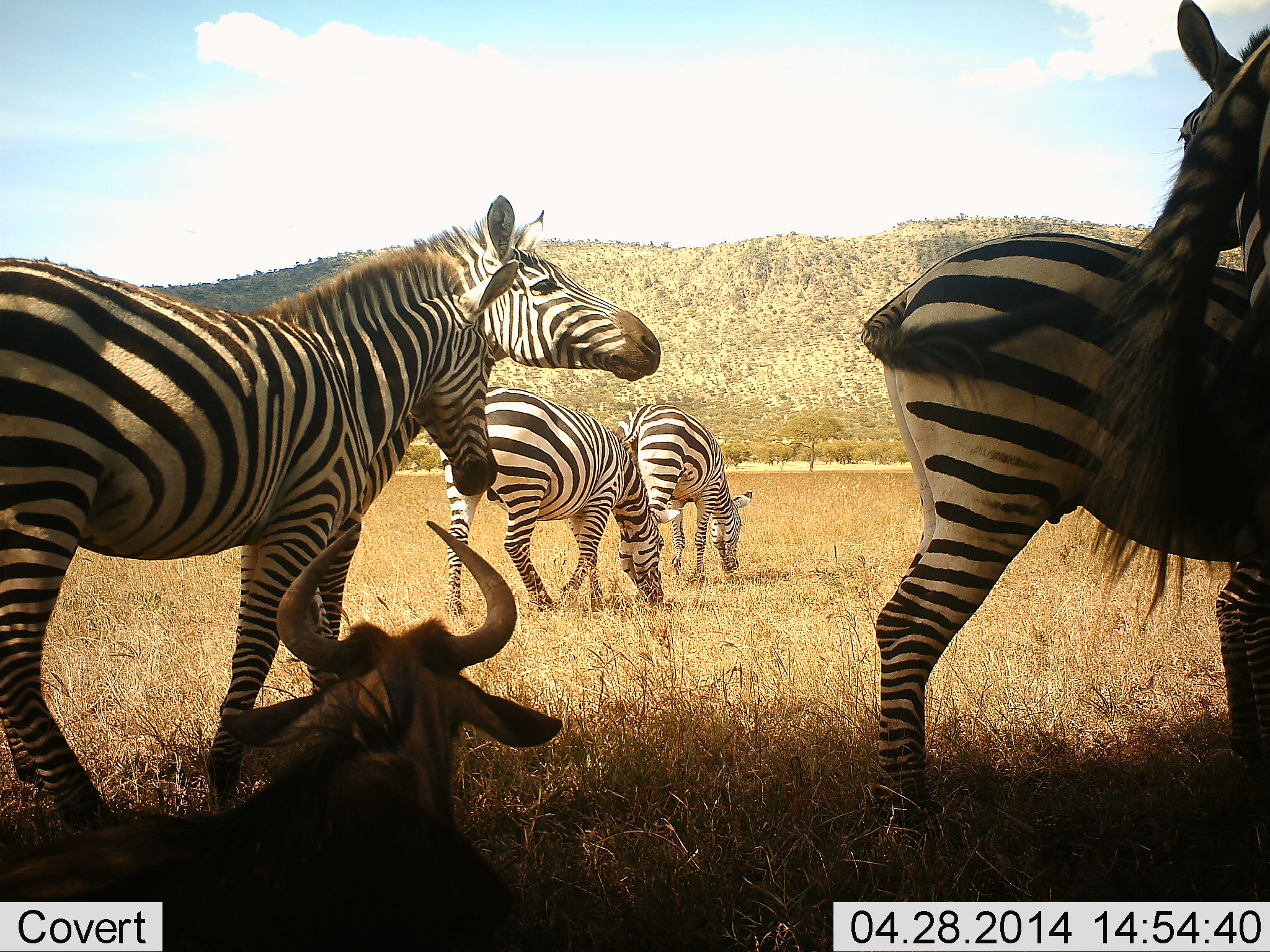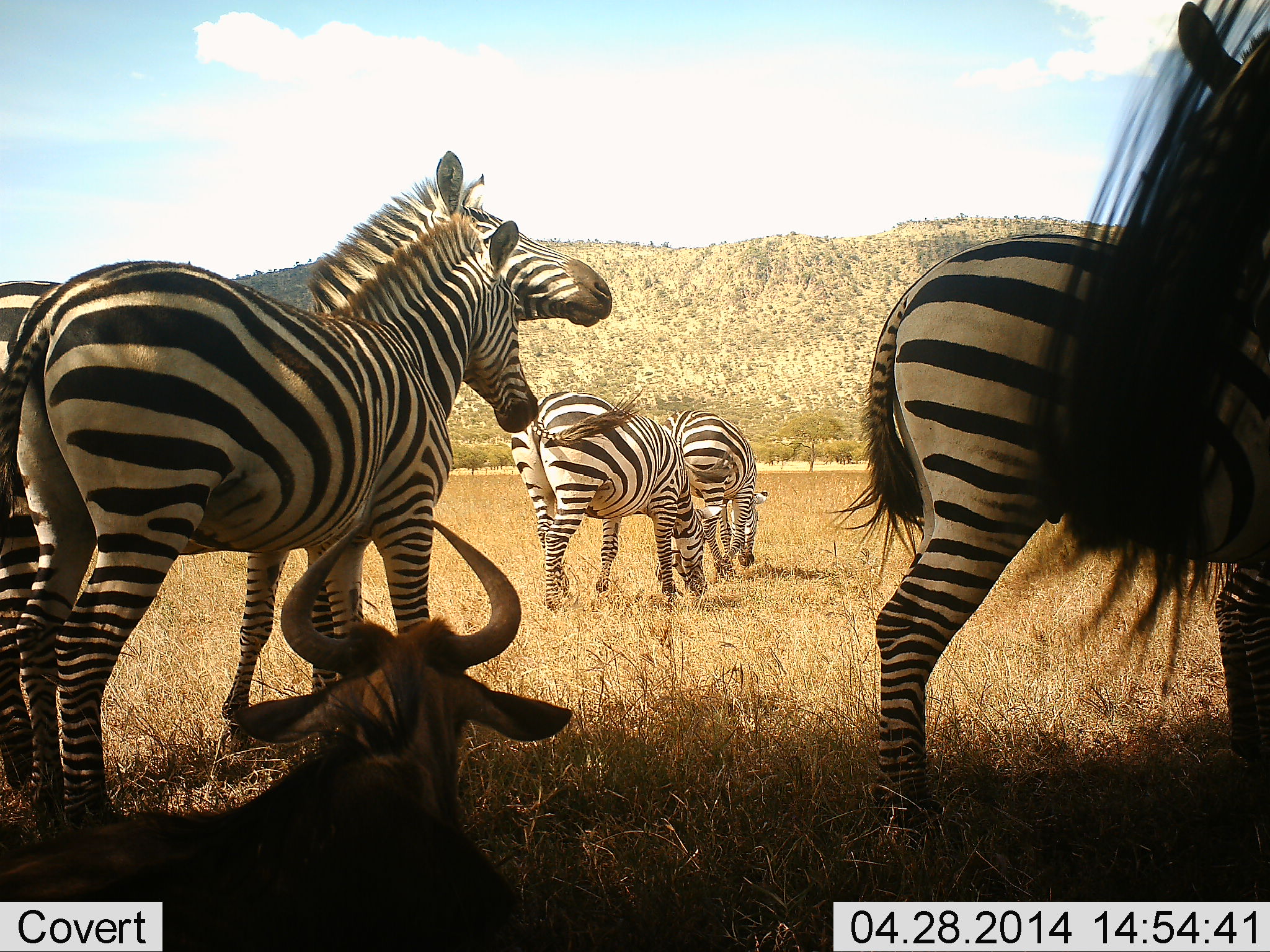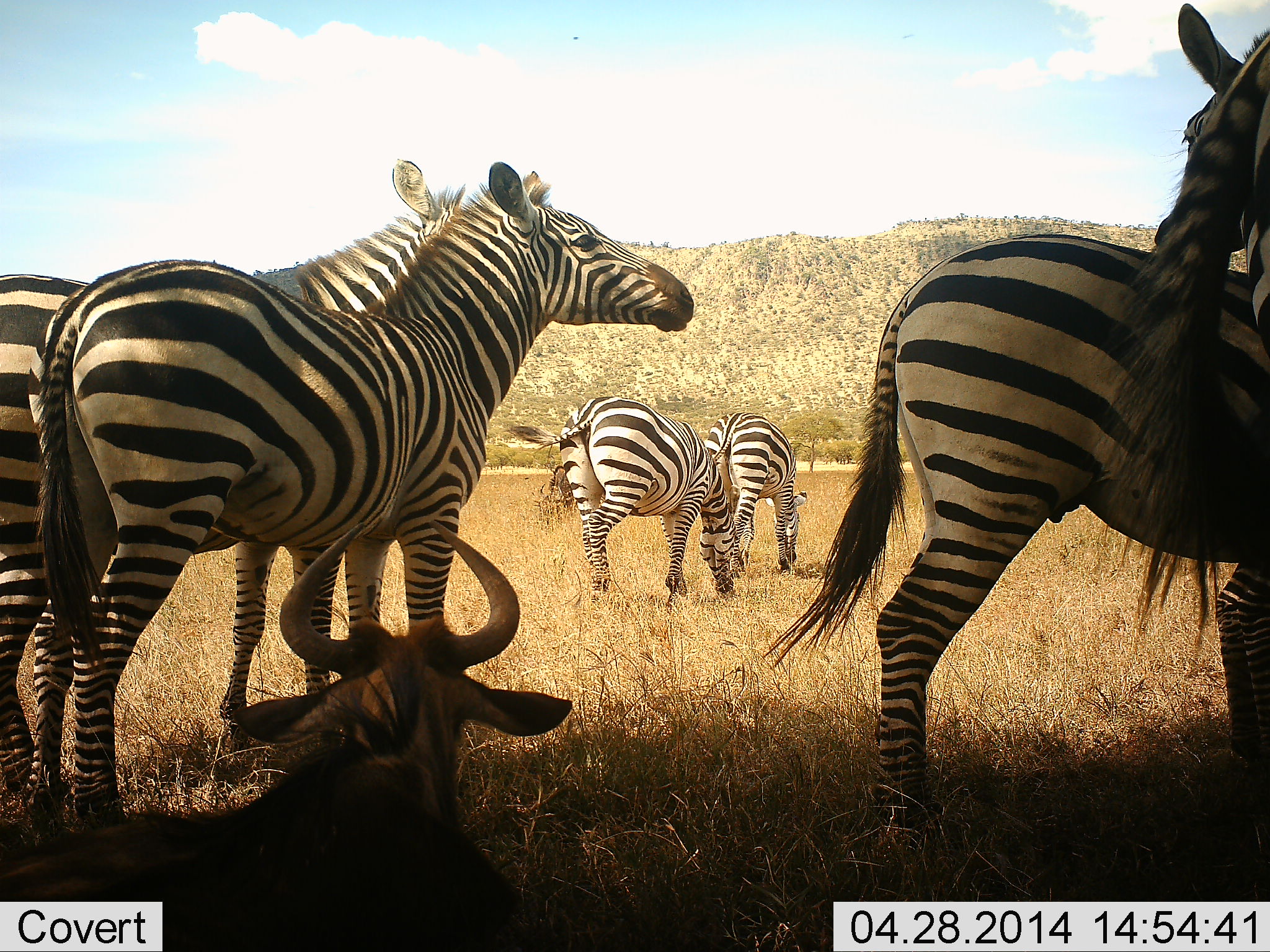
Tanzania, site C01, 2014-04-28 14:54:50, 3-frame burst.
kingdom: Animalia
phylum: Chordata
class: Mammalia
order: Artiodactyla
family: Bovidae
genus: Connochaetes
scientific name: Connochaetes taurinus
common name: blue wildebeest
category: wildebeest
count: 1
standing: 10%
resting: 90%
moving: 0%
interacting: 0%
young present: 0%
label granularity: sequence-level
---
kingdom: Animalia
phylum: Chordata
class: Mammalia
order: Perissodactyla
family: Equidae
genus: Equus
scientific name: Equus quagga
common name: plains zebra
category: zebra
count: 5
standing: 90%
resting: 0%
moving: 40%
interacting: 20%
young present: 0%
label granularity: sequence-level